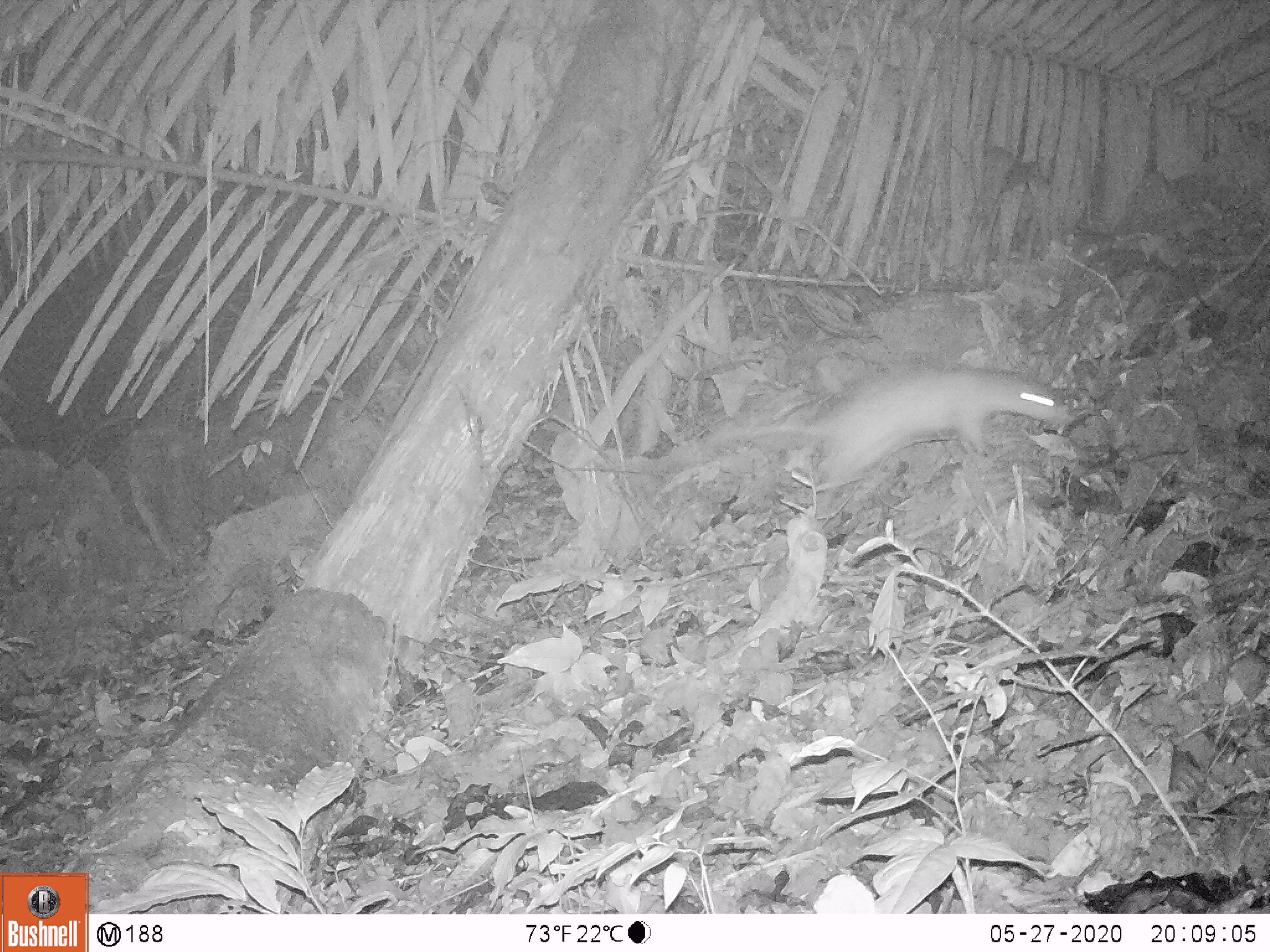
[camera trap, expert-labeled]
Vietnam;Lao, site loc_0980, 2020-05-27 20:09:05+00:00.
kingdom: Animalia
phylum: Chordata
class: Mammalia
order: Rodentia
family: Hystricidae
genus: Atherurus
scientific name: Atherurus macrourus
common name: asiatic brush-tailed porcupine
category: asiatic brush tailed porcupine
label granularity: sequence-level